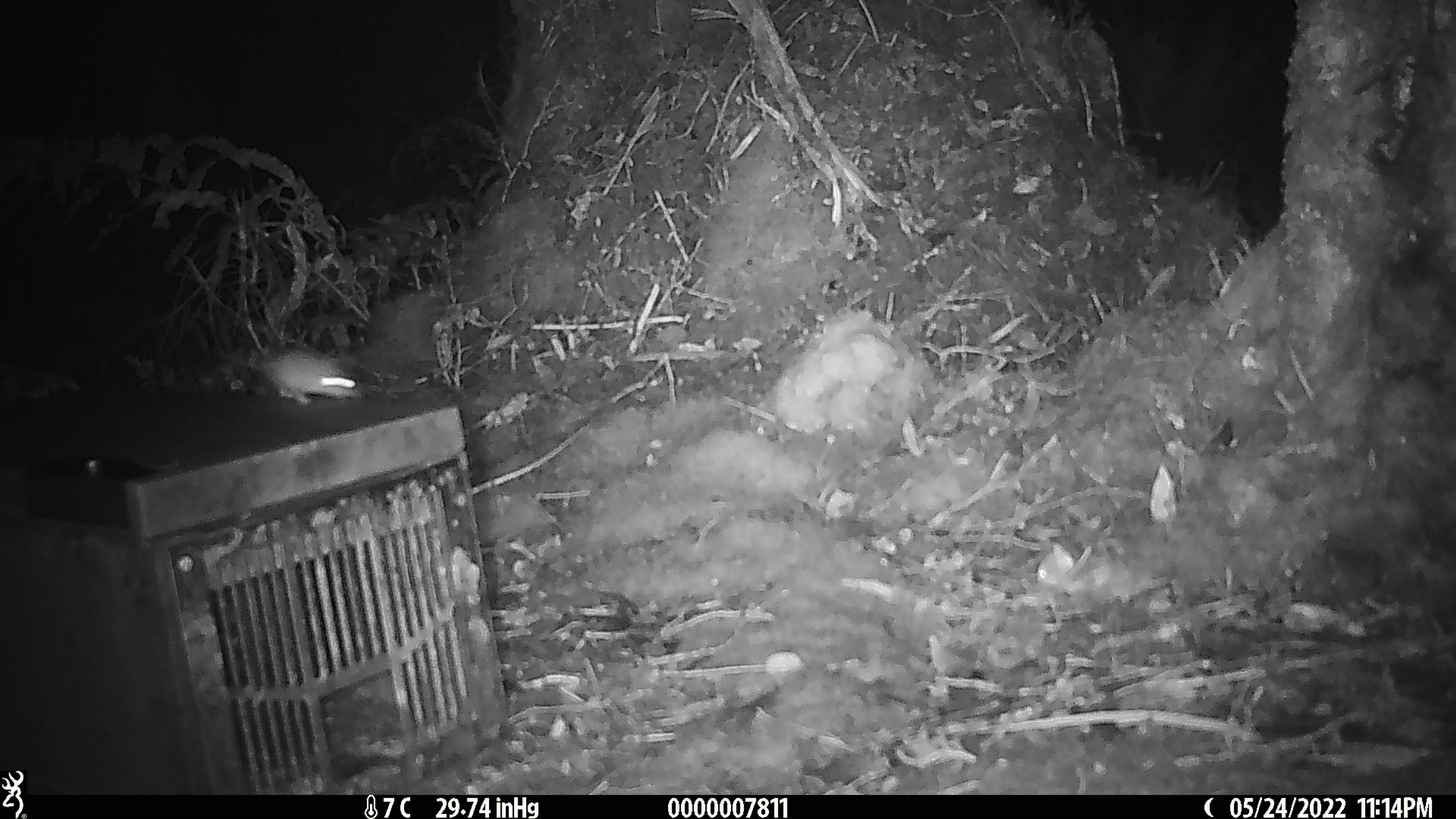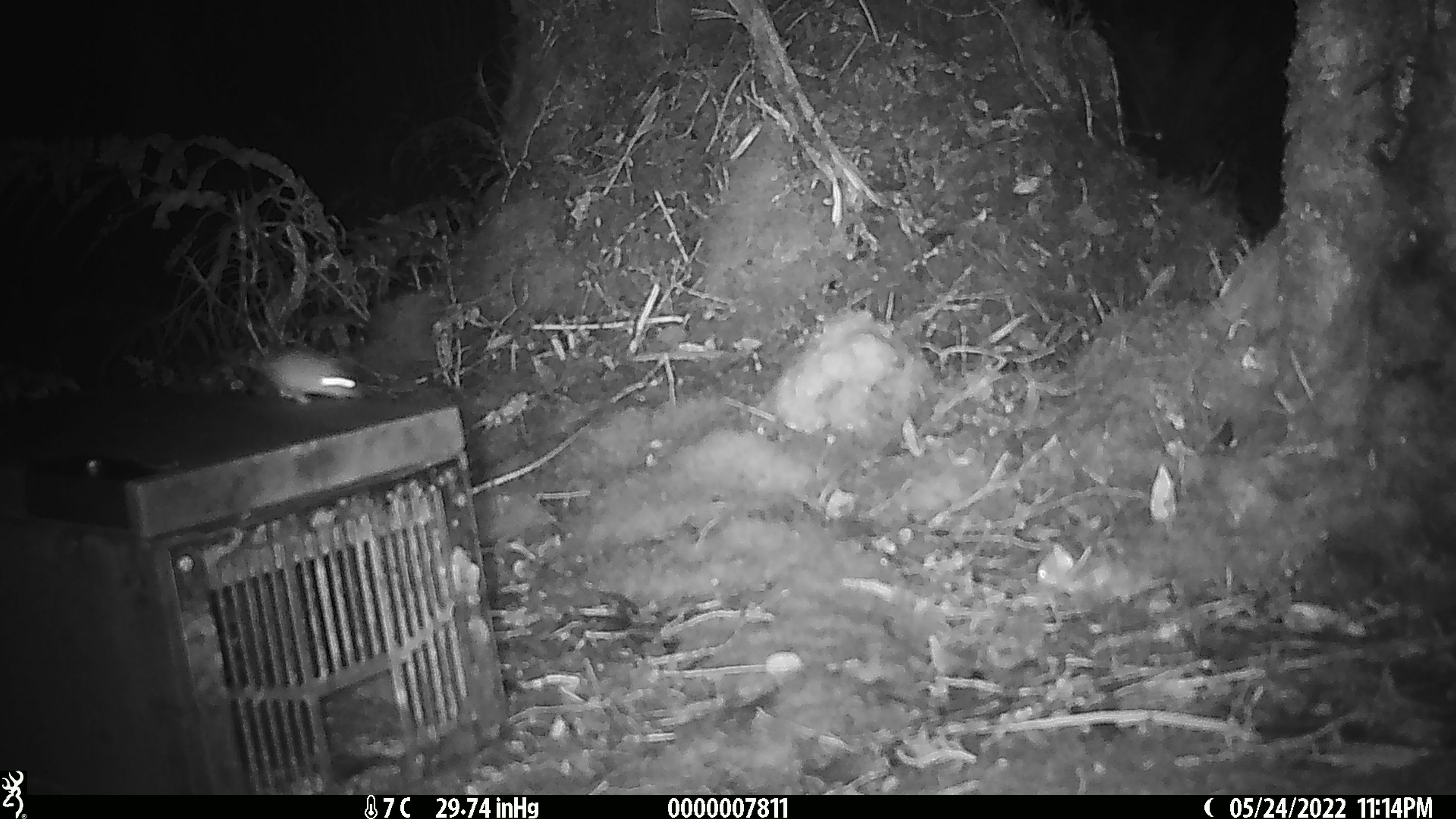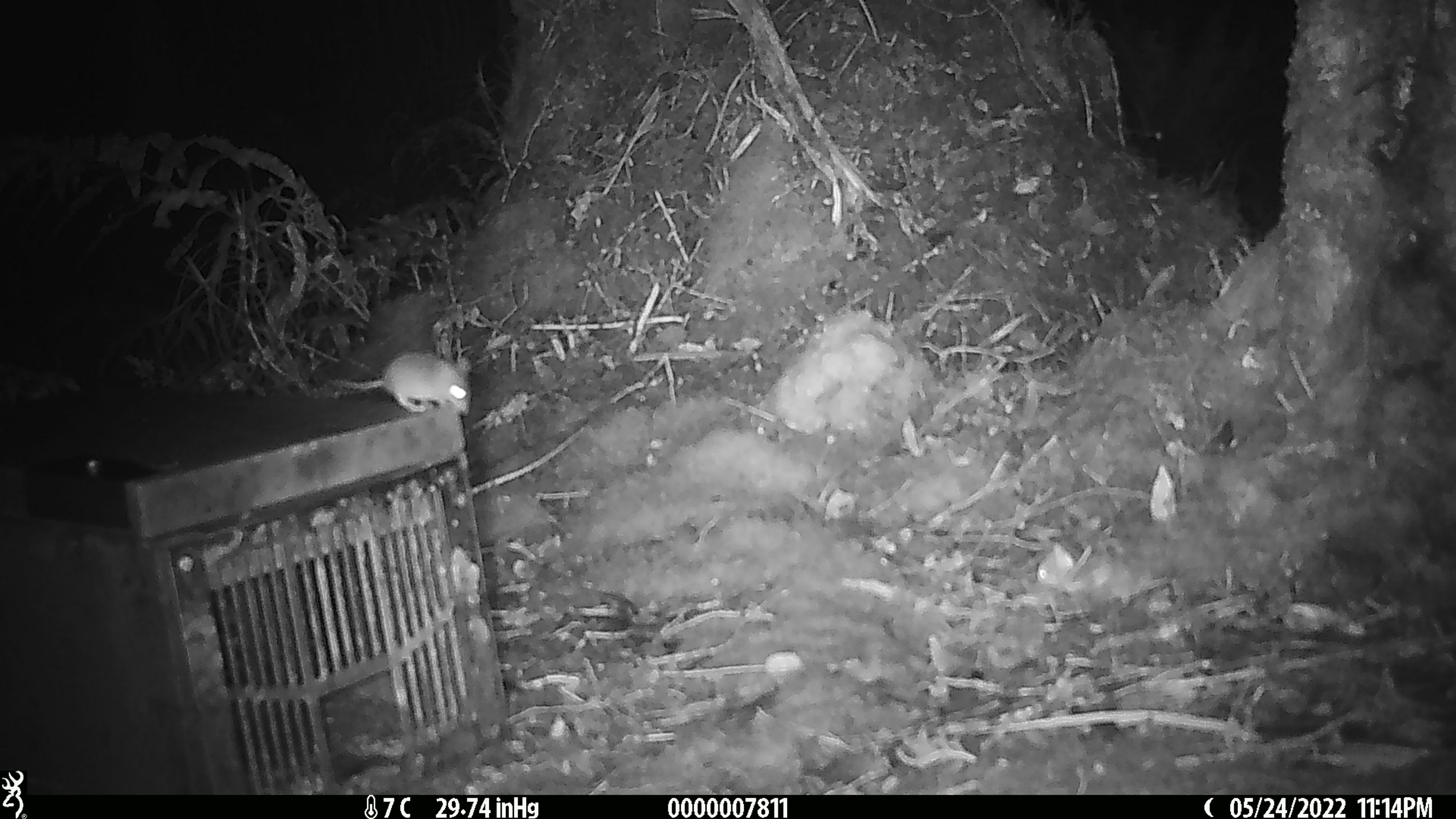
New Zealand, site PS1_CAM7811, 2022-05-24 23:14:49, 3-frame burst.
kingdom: Animalia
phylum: Chordata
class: Mammalia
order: Rodentia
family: Muridae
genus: Mus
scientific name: Mus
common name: mouse